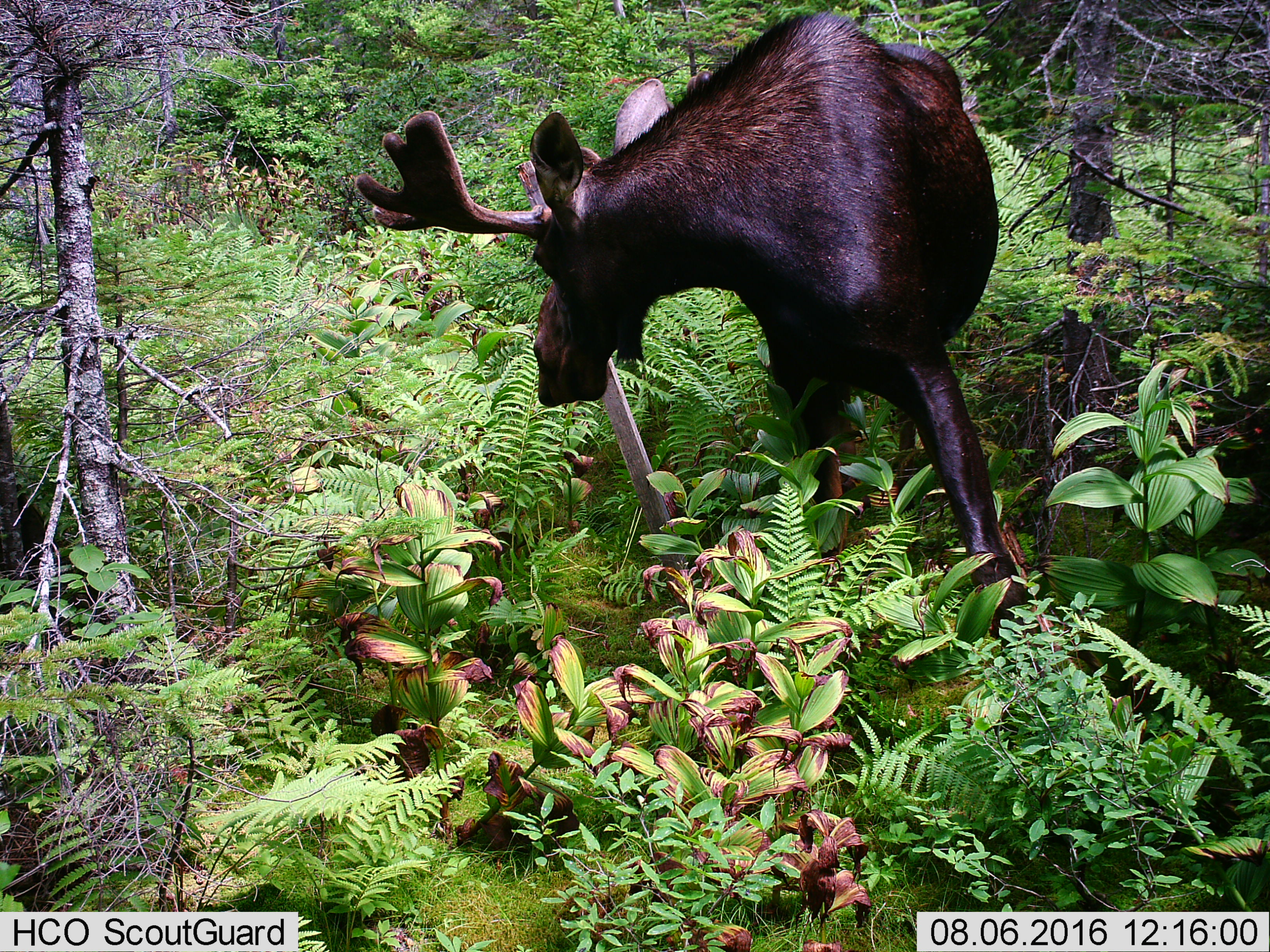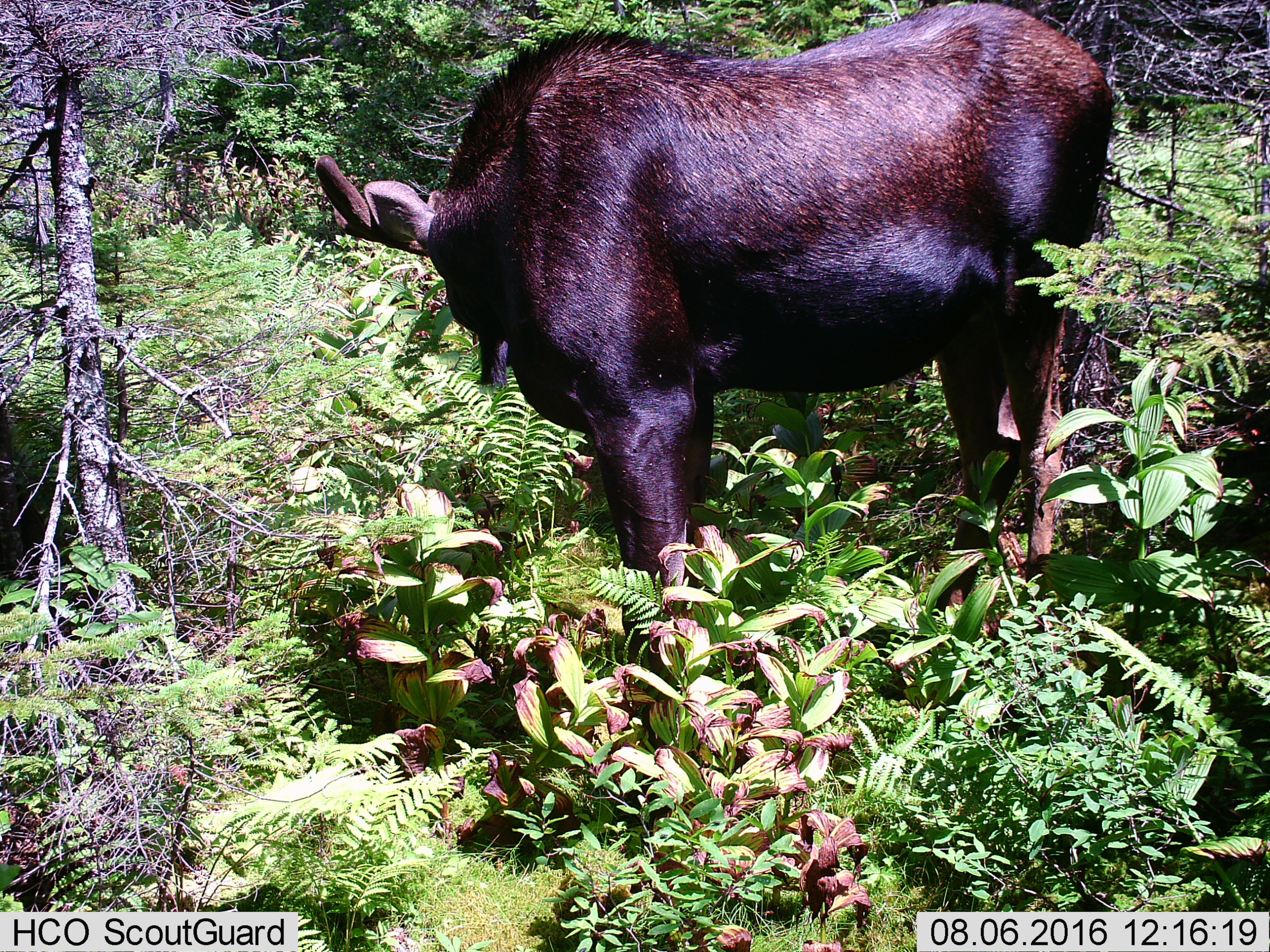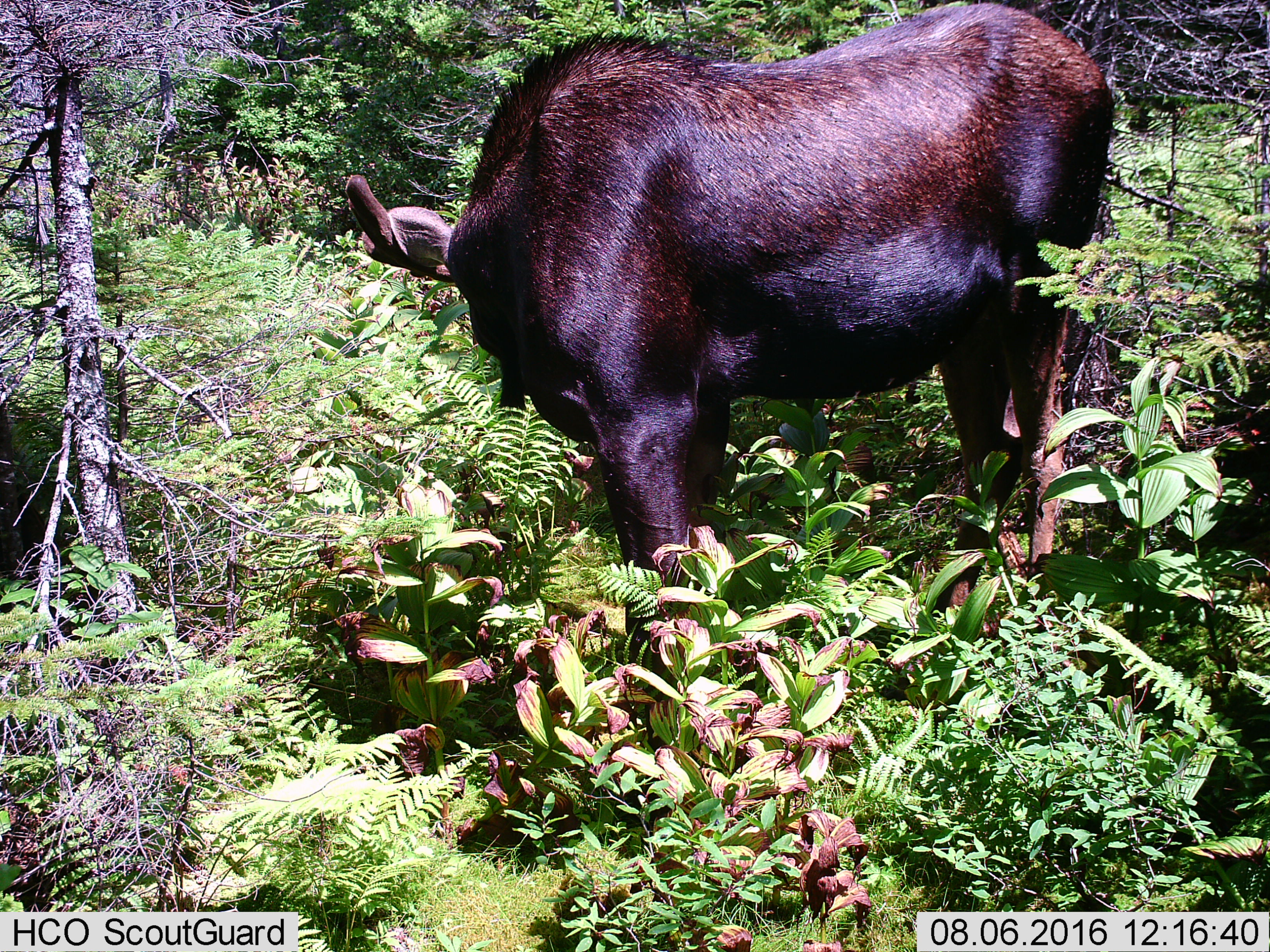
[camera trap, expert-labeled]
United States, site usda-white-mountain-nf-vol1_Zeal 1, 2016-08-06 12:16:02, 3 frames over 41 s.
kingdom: Animalia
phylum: Chordata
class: Mammalia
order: Artiodactyla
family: Cervidae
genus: Alces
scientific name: Alces alces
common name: moose